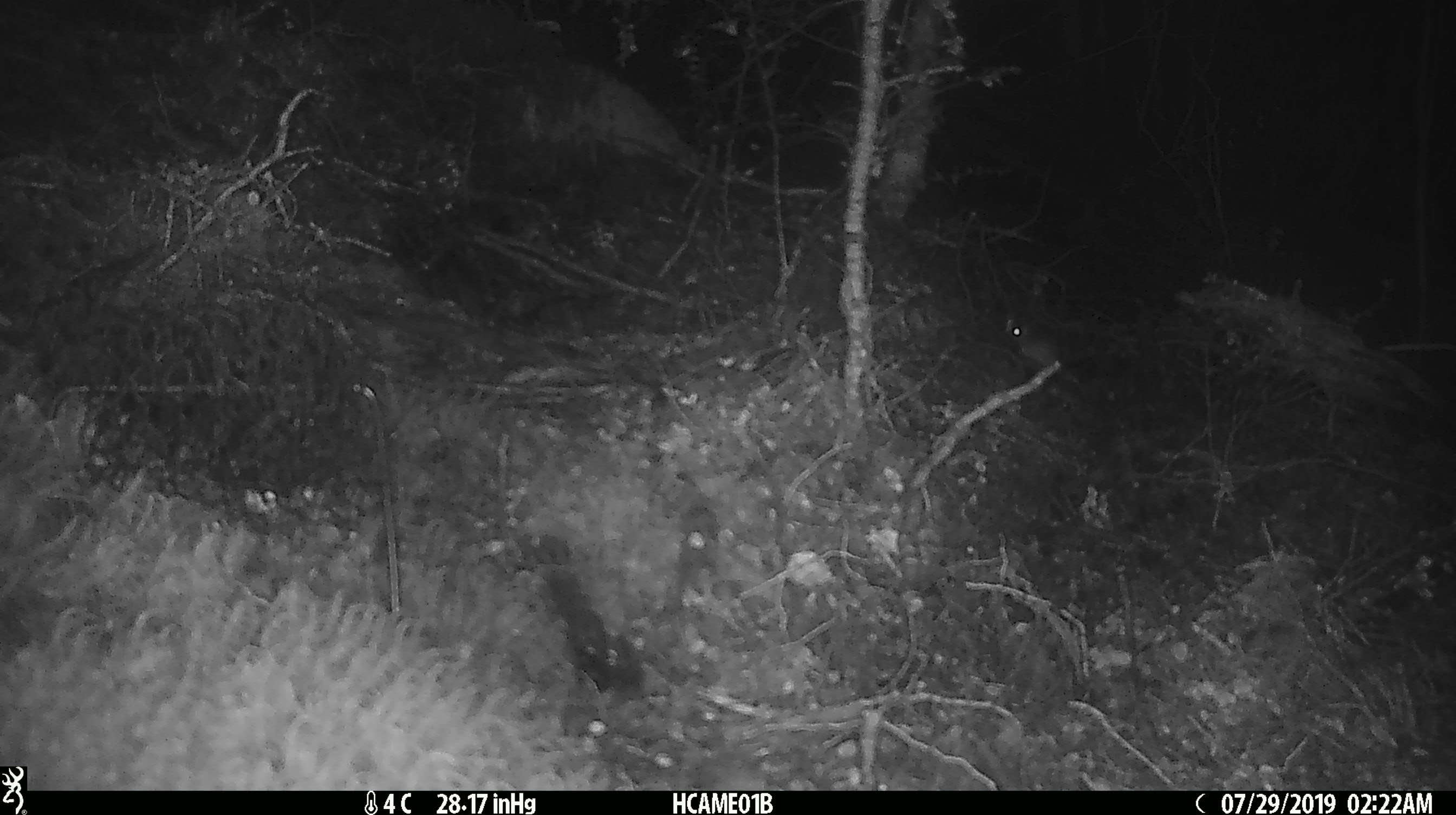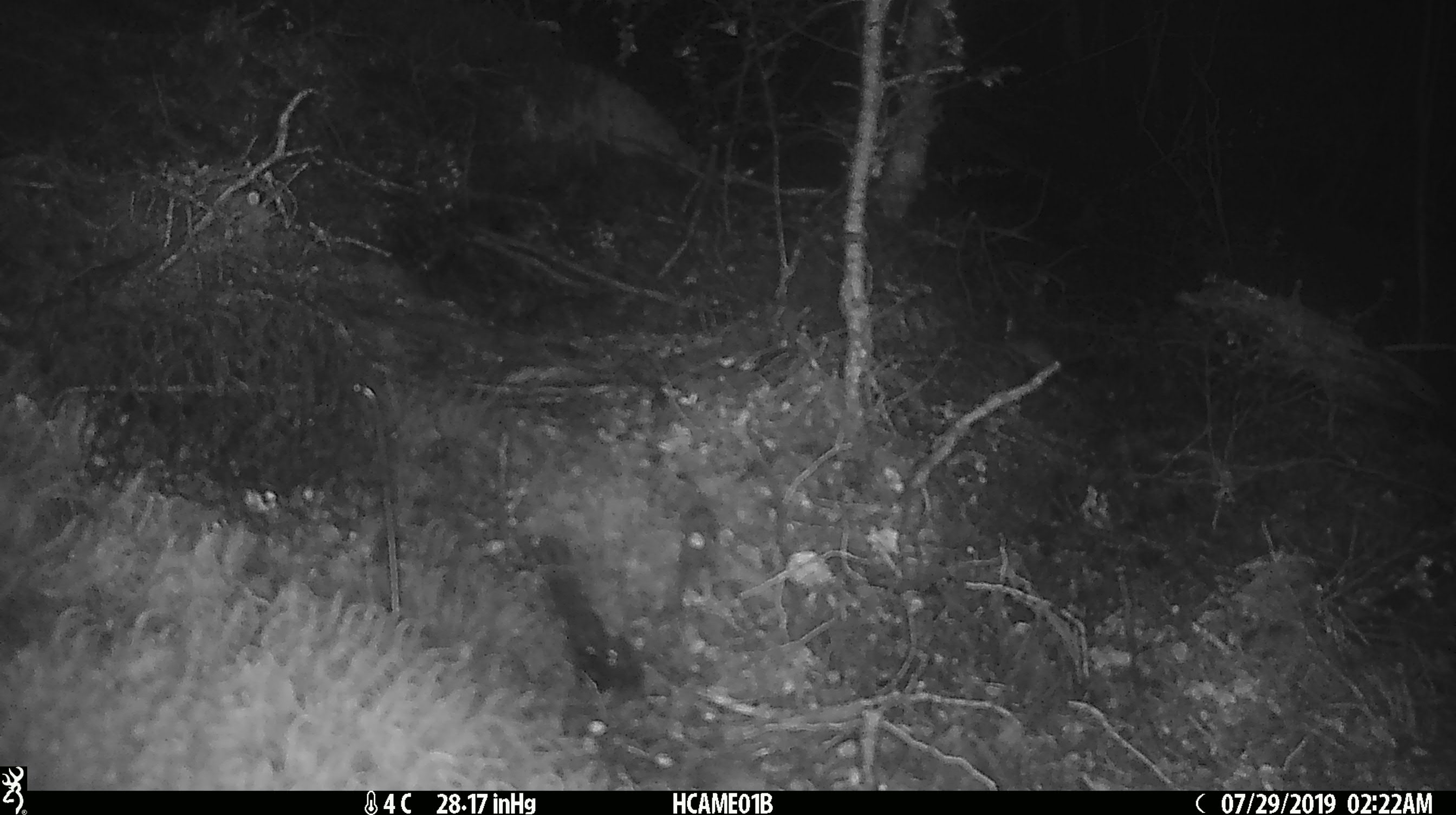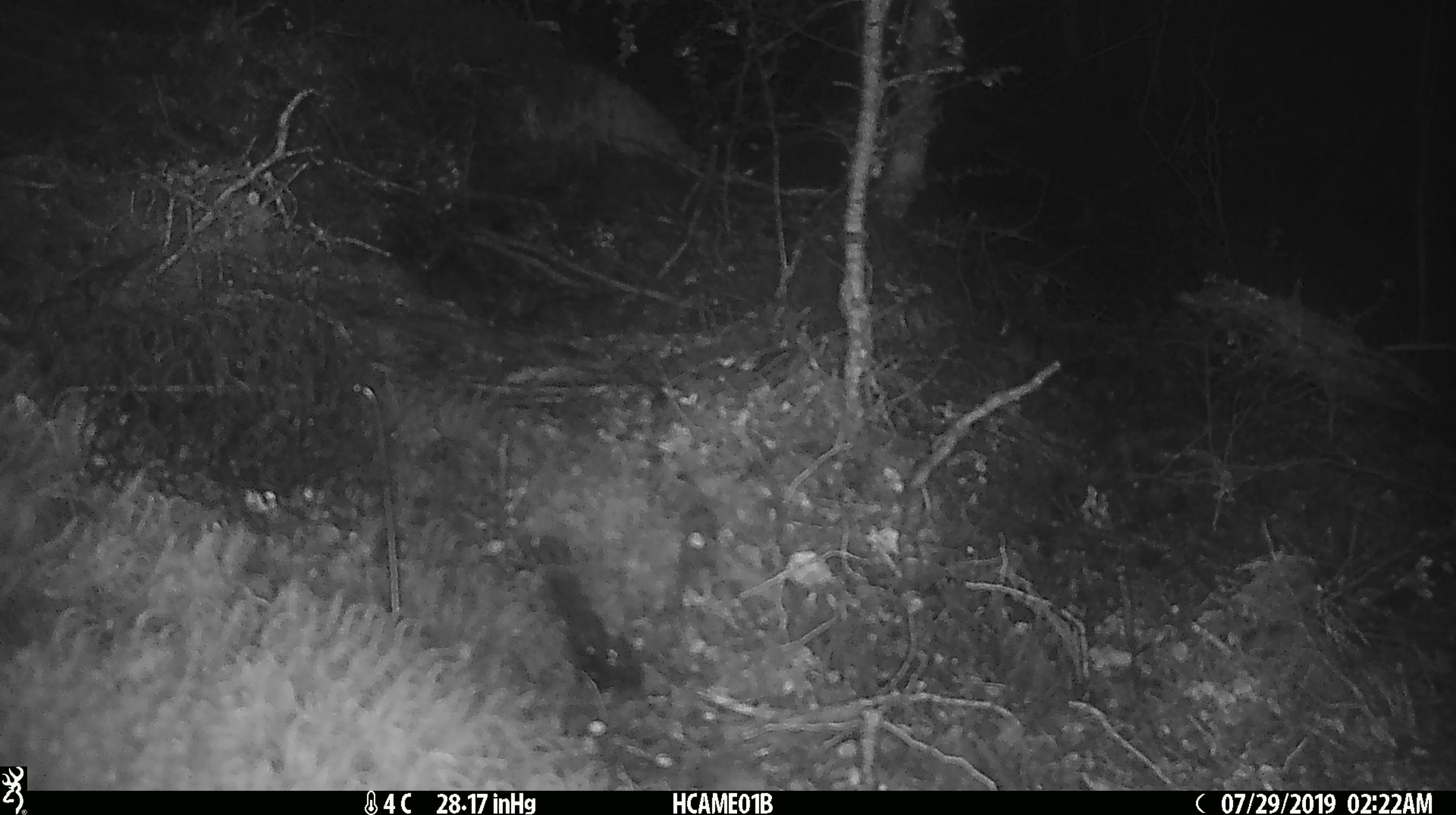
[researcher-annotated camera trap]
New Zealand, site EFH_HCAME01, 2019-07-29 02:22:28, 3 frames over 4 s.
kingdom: Animalia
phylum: Chordata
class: Mammalia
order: Rodentia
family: Muridae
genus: Mus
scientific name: Mus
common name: mouse